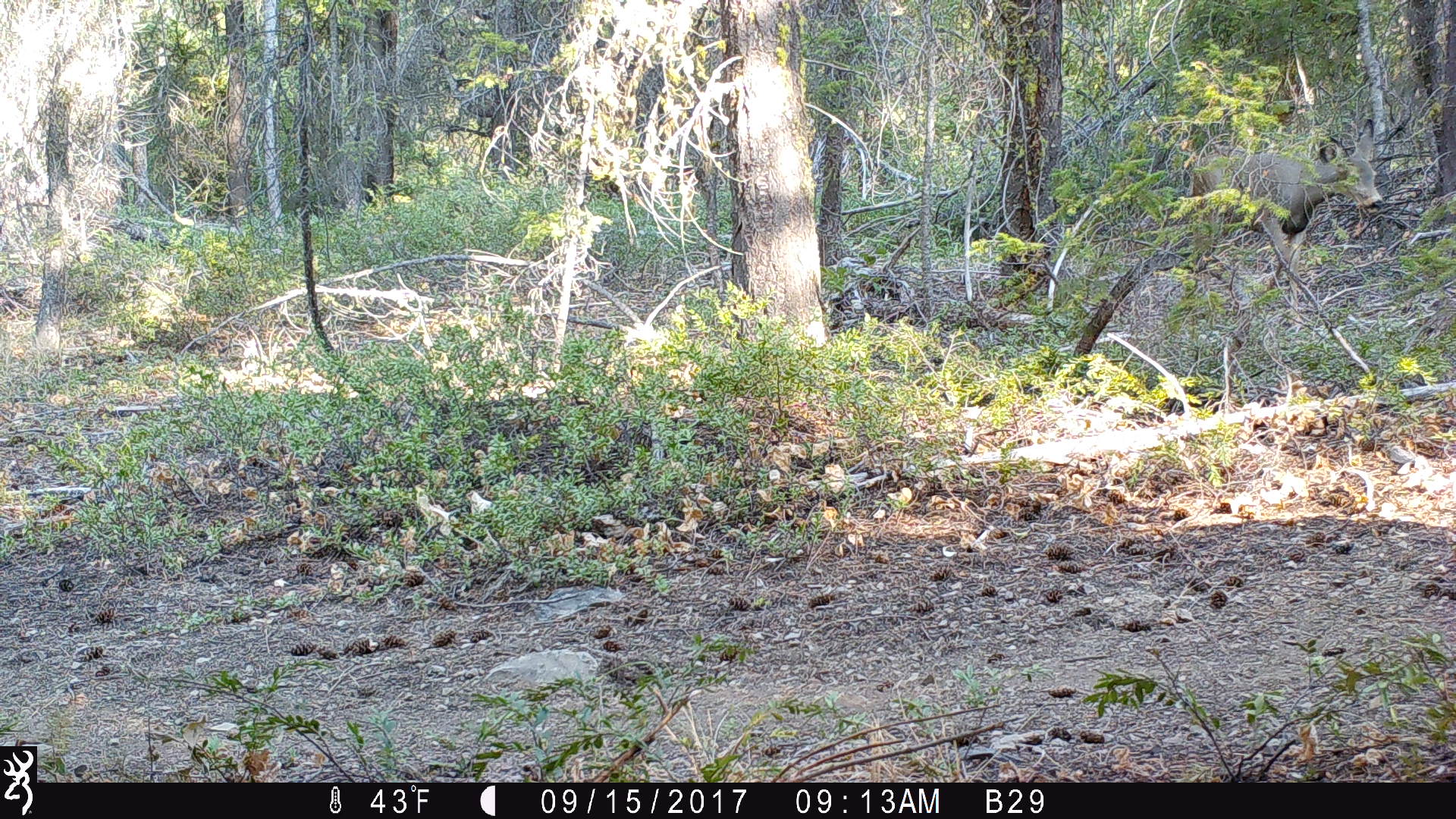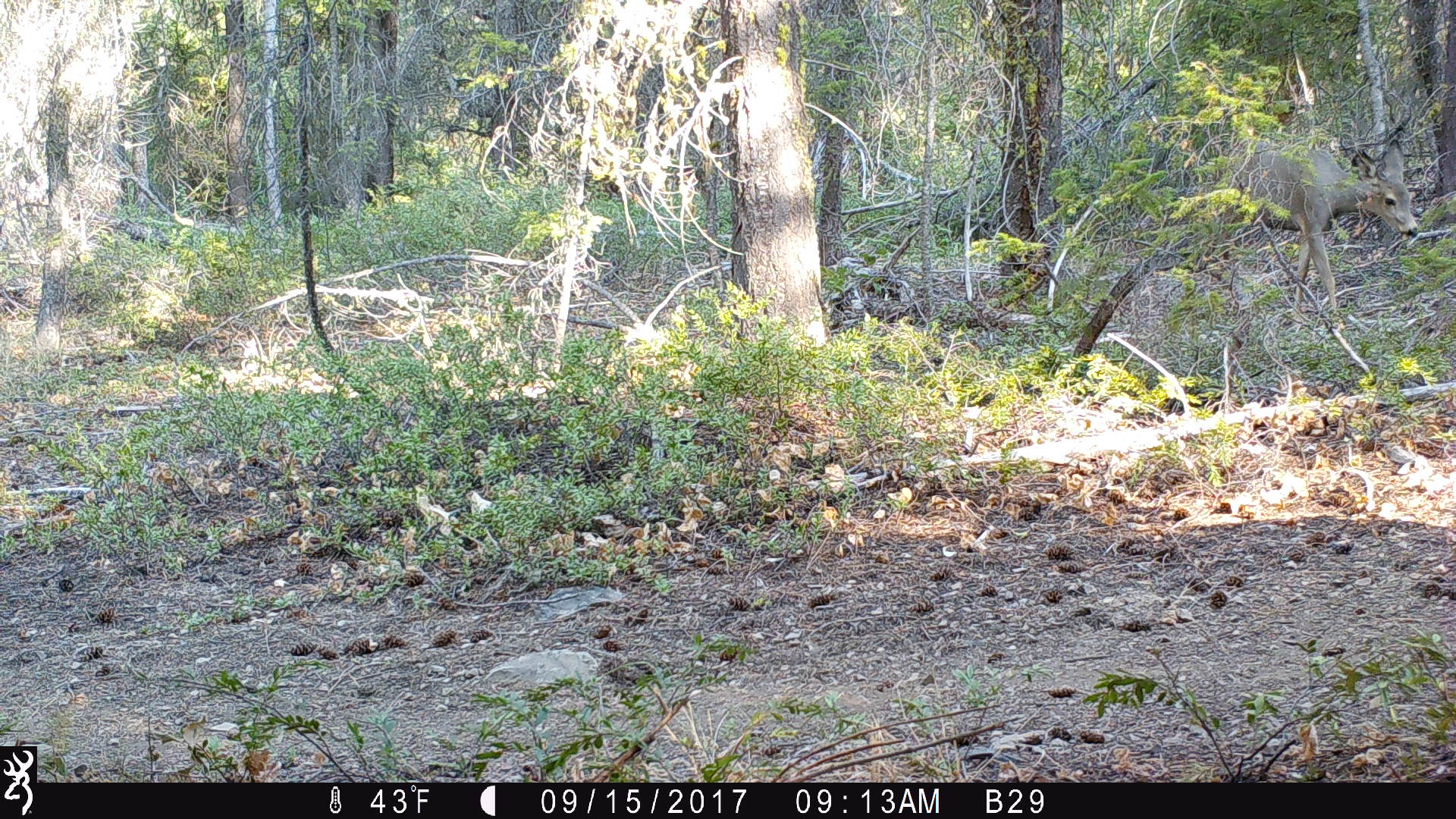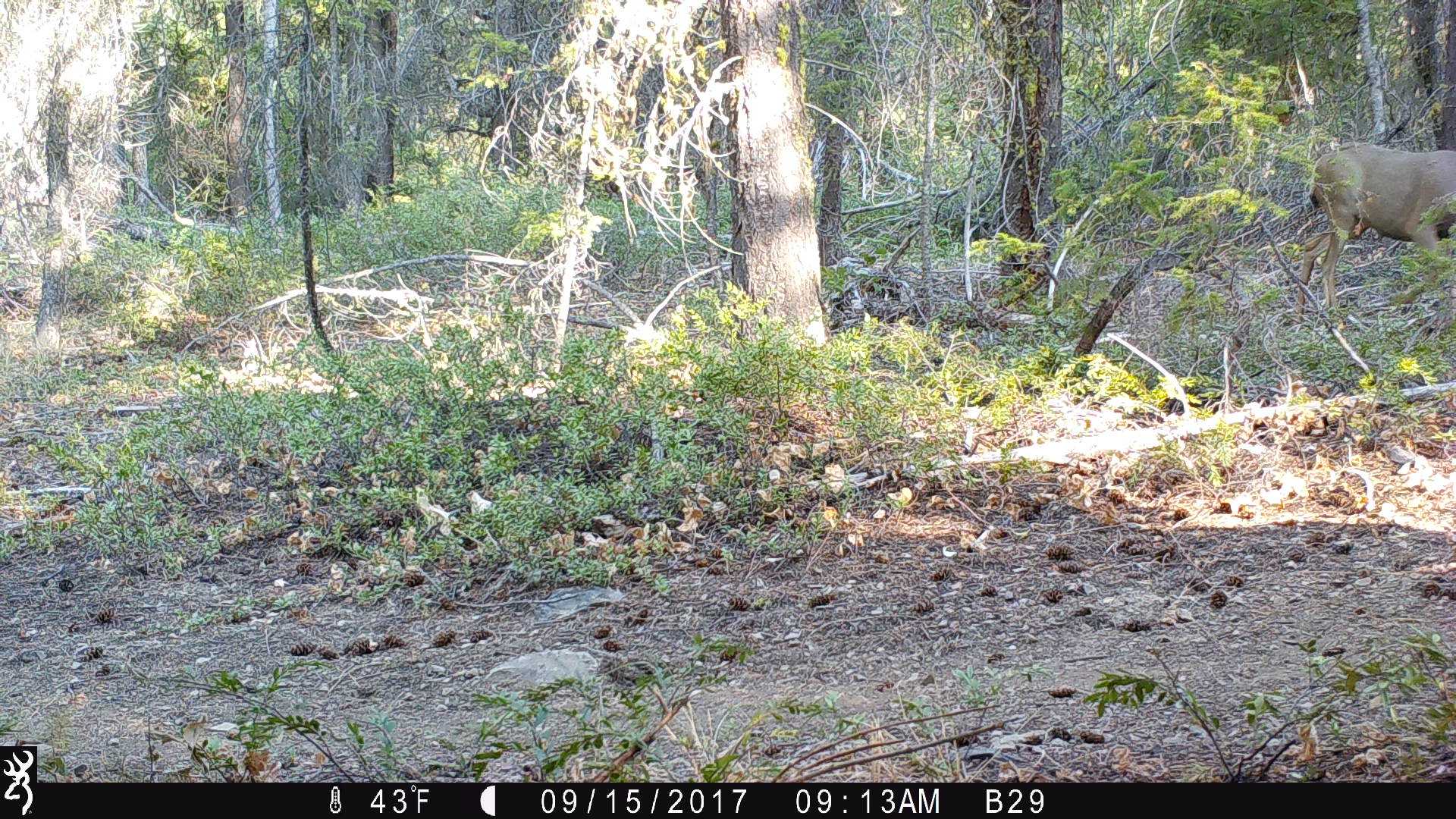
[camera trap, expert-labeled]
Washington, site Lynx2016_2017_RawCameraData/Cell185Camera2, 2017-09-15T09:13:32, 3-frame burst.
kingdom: Animalia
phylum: Chordata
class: Mammalia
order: Artiodactyla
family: Cervidae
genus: Odocoileus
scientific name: Odocoileus hemionus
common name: mule deer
Odocoileus hemionus (mule deer). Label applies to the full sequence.